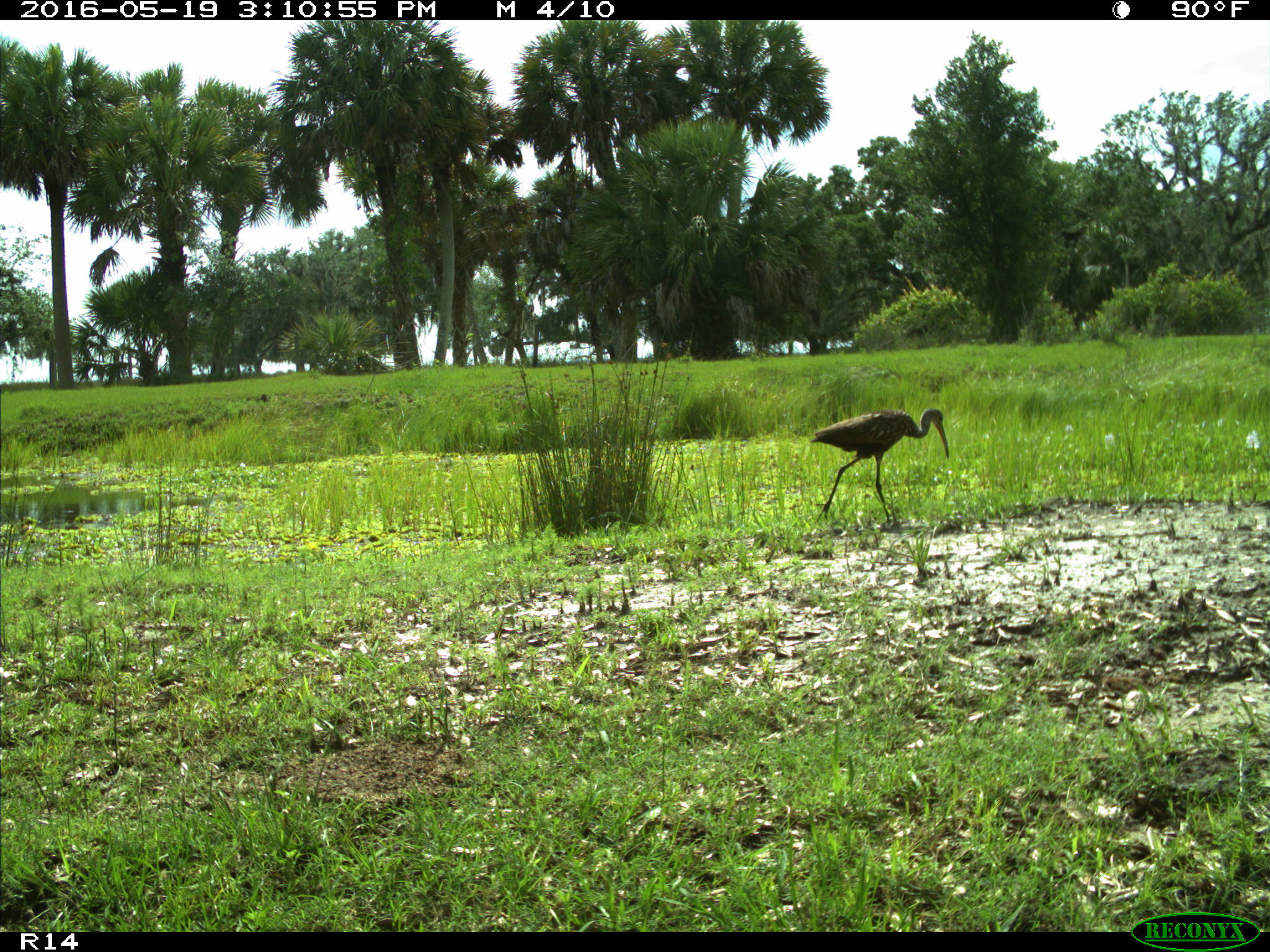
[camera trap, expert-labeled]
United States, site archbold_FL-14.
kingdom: Animalia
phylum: Chordata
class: Aves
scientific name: Aves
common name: birds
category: unidentified bird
Unidentified bird (birds) (Aves).